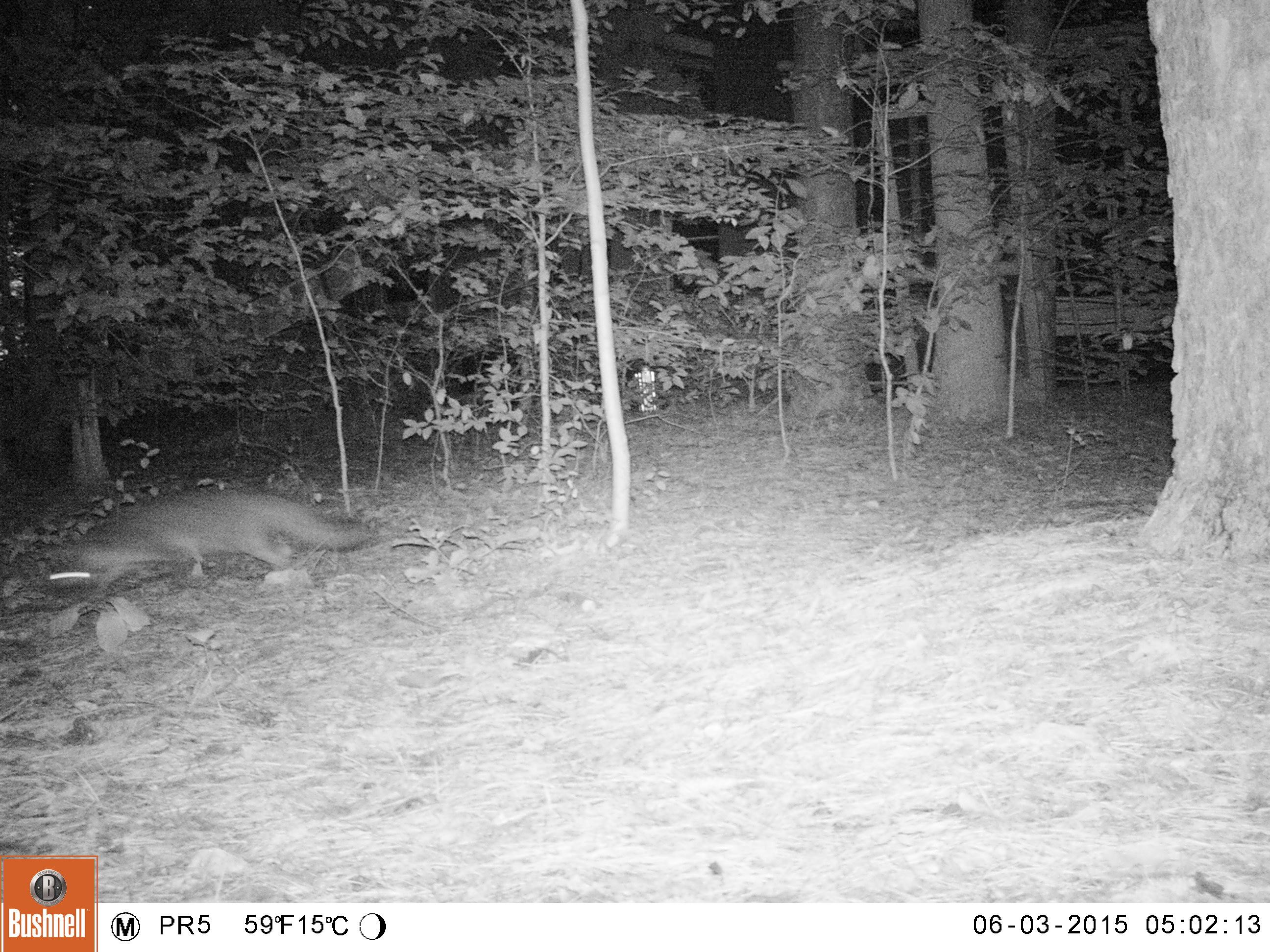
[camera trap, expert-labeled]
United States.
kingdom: Animalia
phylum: Chordata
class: Mammalia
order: Carnivora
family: Canidae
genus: Urocyon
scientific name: Urocyon cinereoargenteus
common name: gray fox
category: Grey Fox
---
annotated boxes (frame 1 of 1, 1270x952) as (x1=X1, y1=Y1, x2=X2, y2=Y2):
Grey Fox: (x1=32, y1=476, x2=386, y2=614)